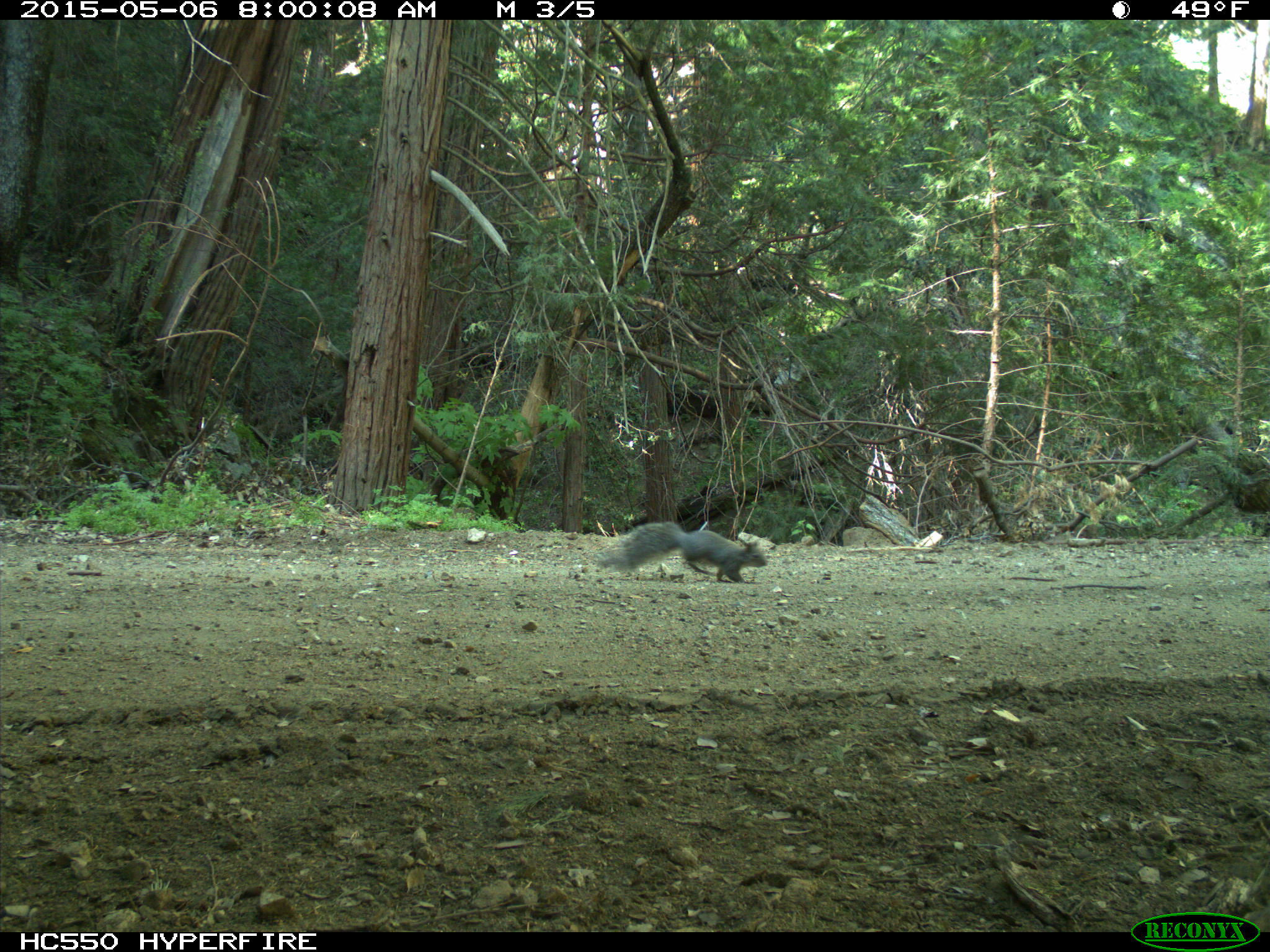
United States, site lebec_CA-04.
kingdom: Animalia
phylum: Chordata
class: Mammalia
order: Rodentia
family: Sciuridae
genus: Sciurus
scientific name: Sciurus carolinensis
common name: eastern gray squirrel